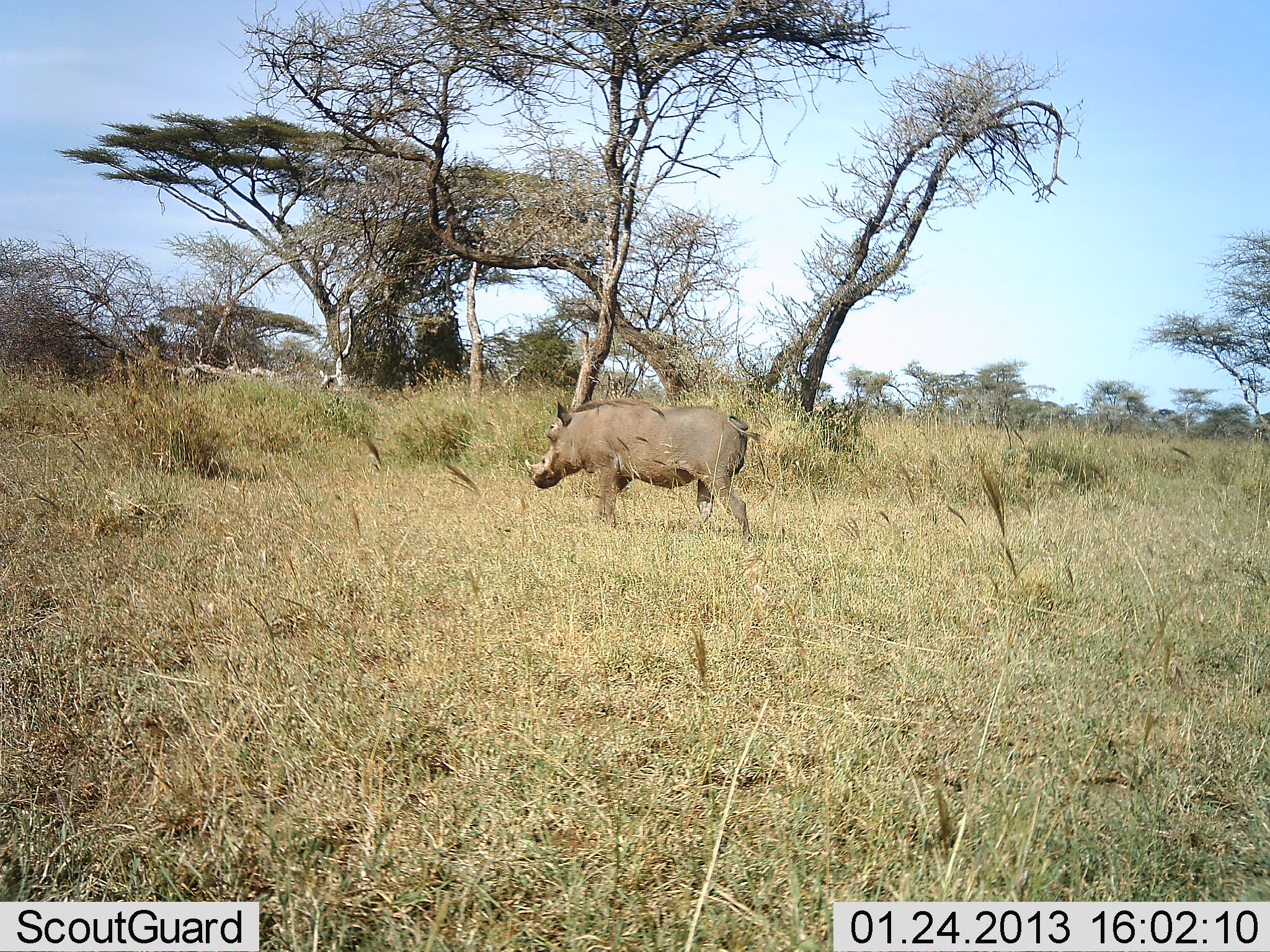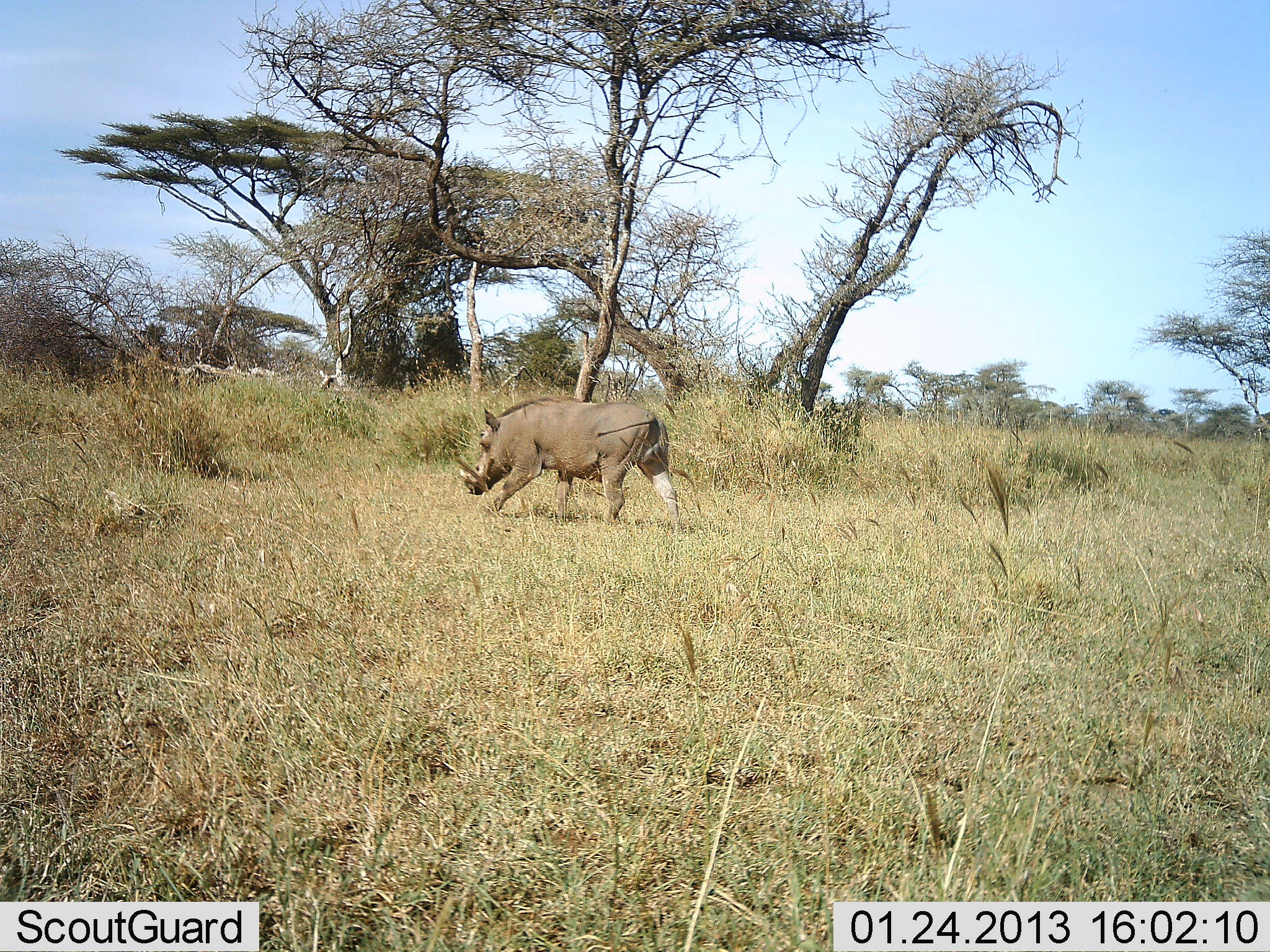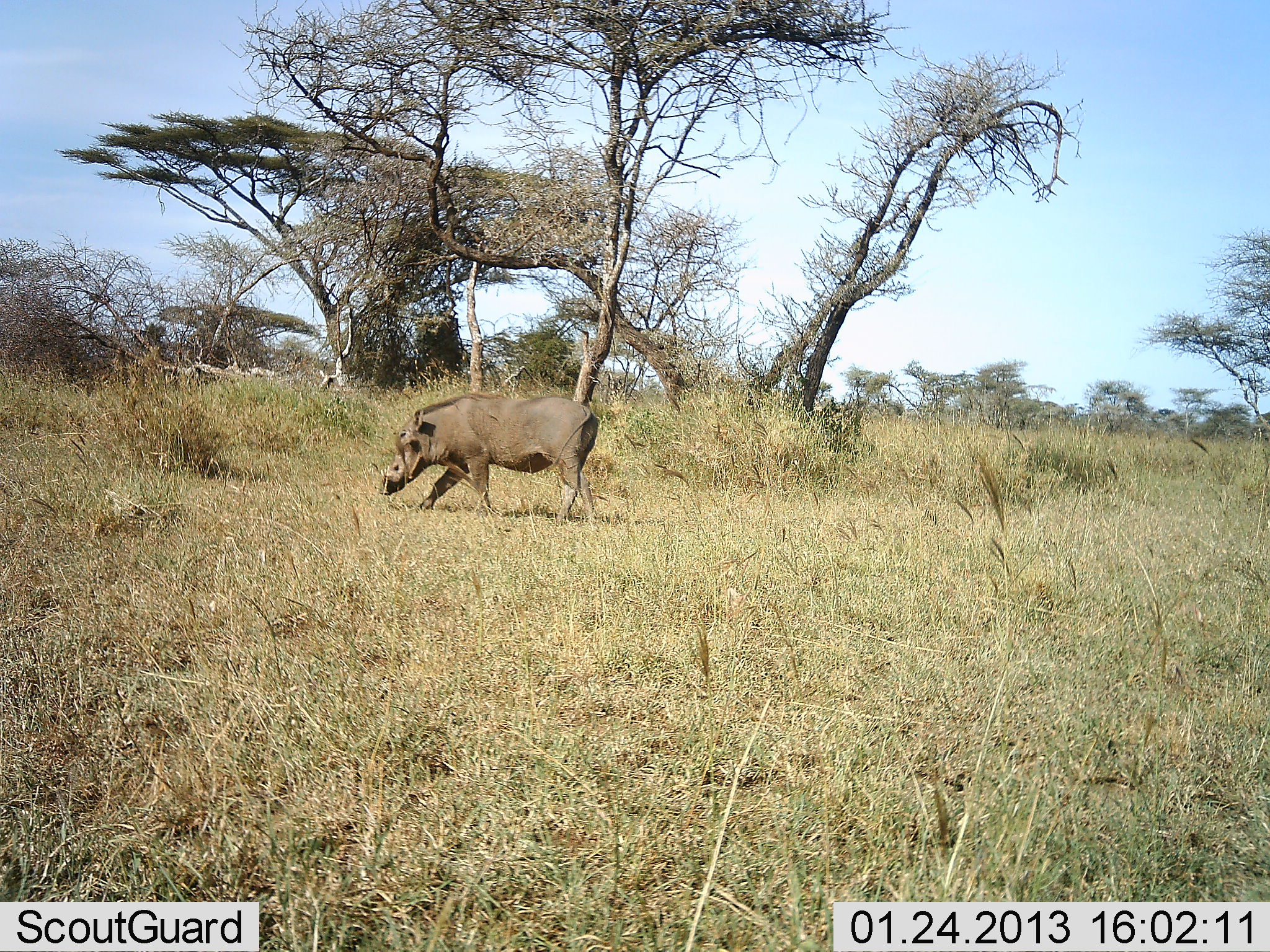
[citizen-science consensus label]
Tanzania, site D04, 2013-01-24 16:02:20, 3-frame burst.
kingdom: Animalia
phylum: Chordata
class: Mammalia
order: Artiodactyla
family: Suidae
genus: Phacochoerus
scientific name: Phacochoerus africanus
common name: warthog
Warthog (Phacochoerus africanus), count 1. Behavior (volunteer vote fractions): standing 4%, resting 0%, moving 100%, interacting 0%. Young present (vote fraction): 0%. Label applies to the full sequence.